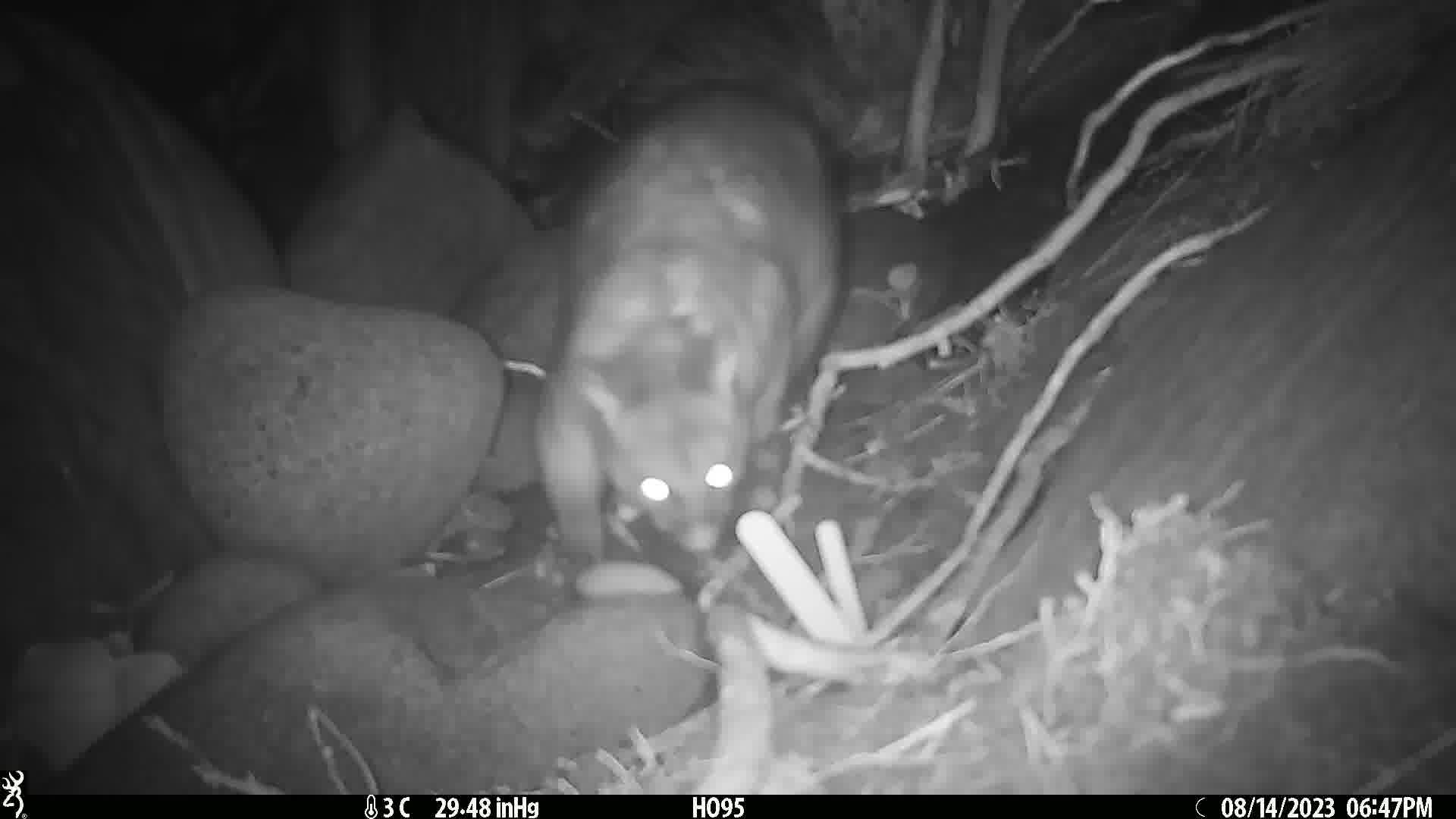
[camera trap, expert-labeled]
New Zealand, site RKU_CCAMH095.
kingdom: Animalia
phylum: Chordata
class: Mammalia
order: Diprotodontia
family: Phalangeridae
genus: Trichosurus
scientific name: Trichosurus vulpecula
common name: common brushtail possum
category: possum